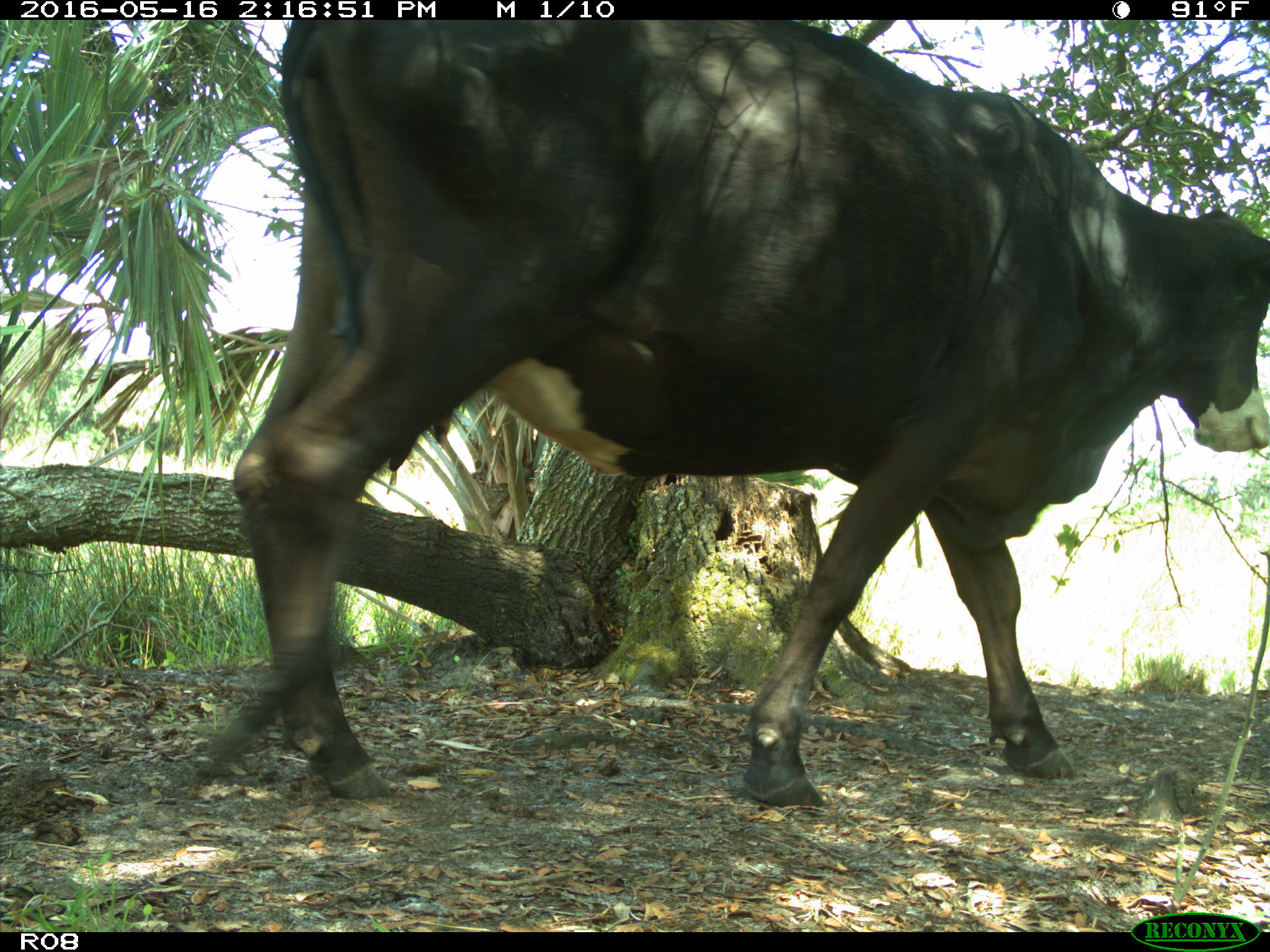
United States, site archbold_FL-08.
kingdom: Animalia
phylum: Chordata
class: Mammalia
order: Artiodactyla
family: Bovidae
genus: Bos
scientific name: Bos taurus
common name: domestic cow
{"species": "Bos taurus (domestic cow)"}